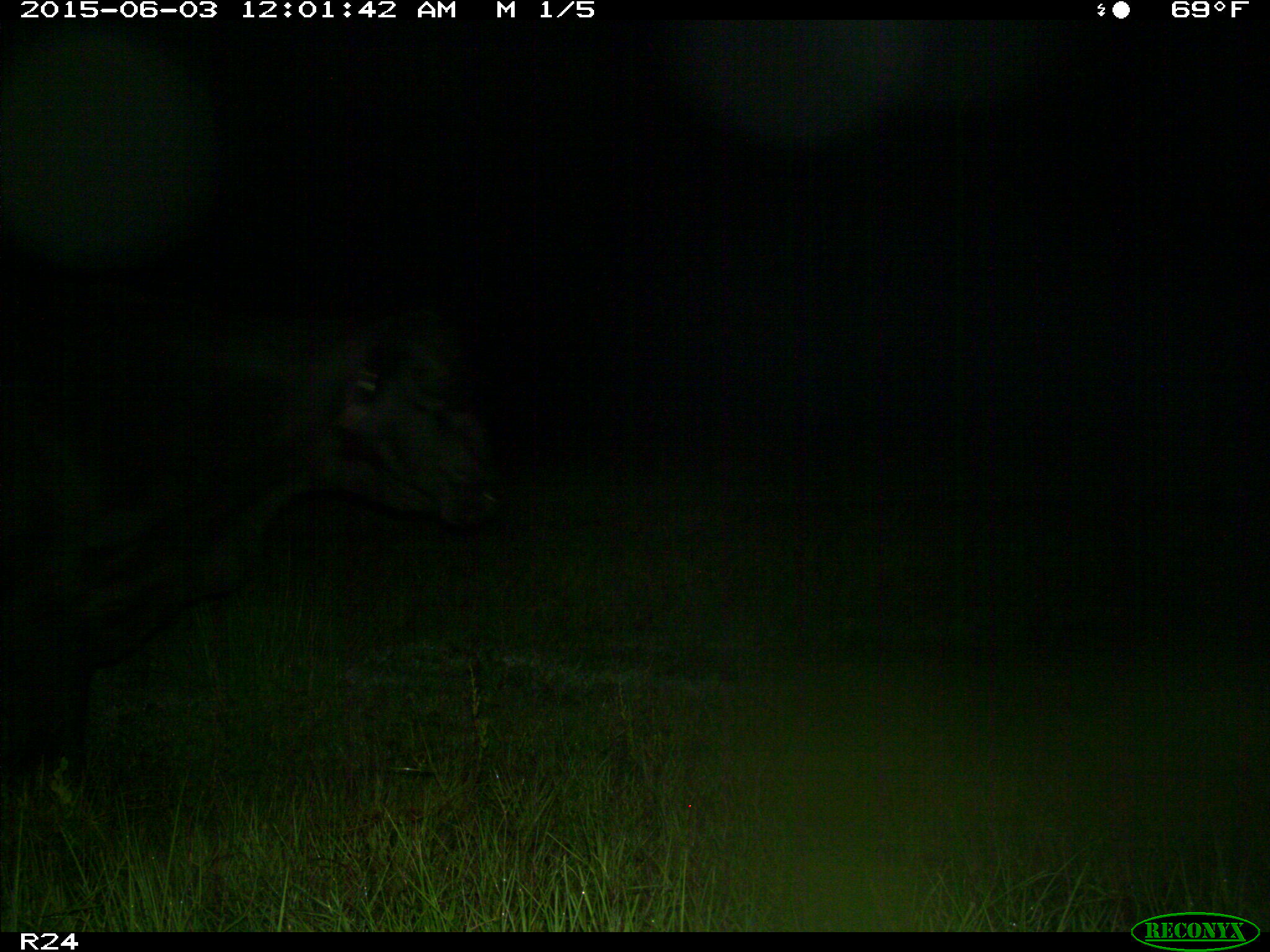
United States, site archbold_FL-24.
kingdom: Animalia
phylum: Chordata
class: Mammalia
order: Artiodactyla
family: Bovidae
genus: Bos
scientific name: Bos taurus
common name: domestic cow